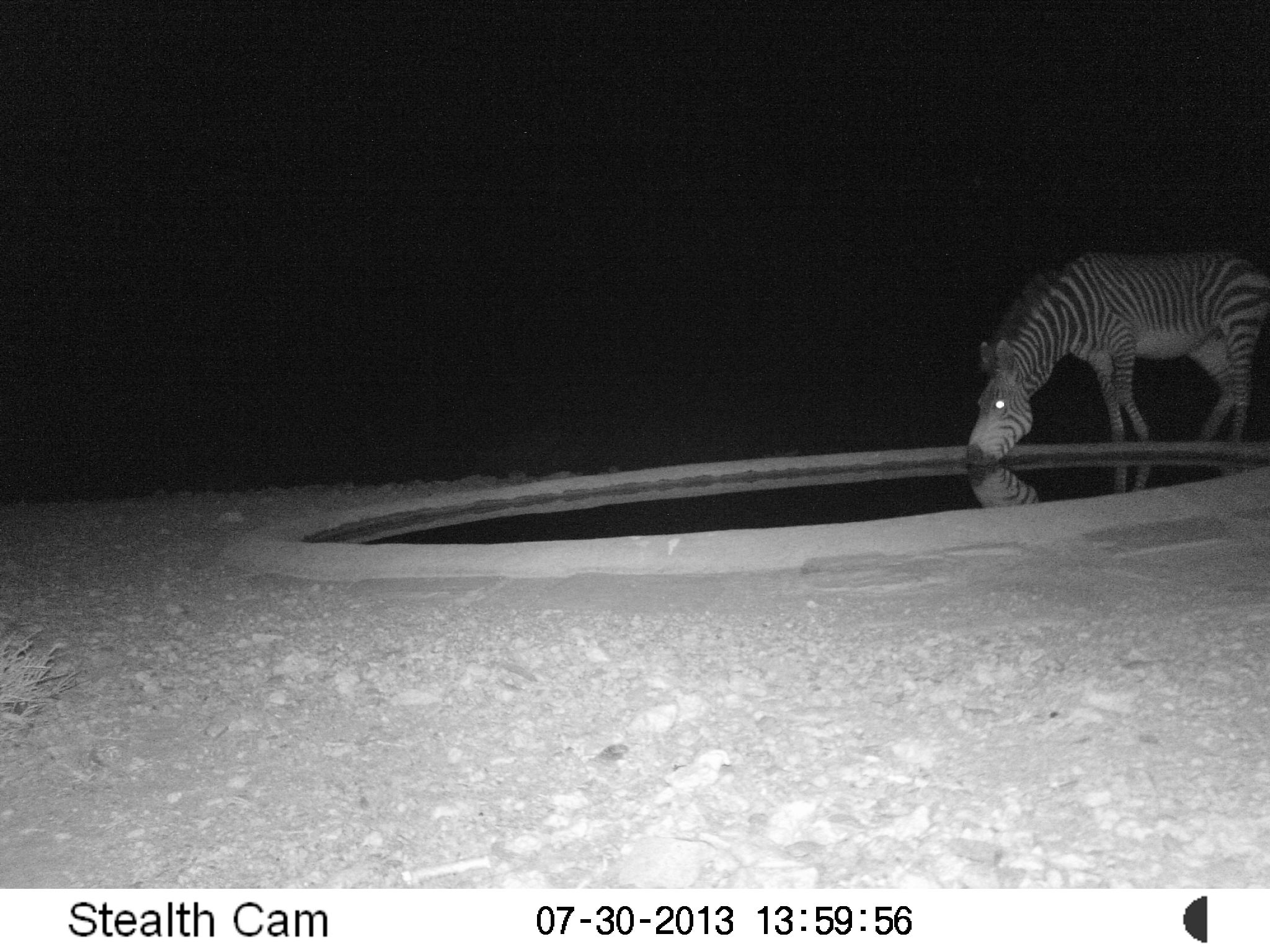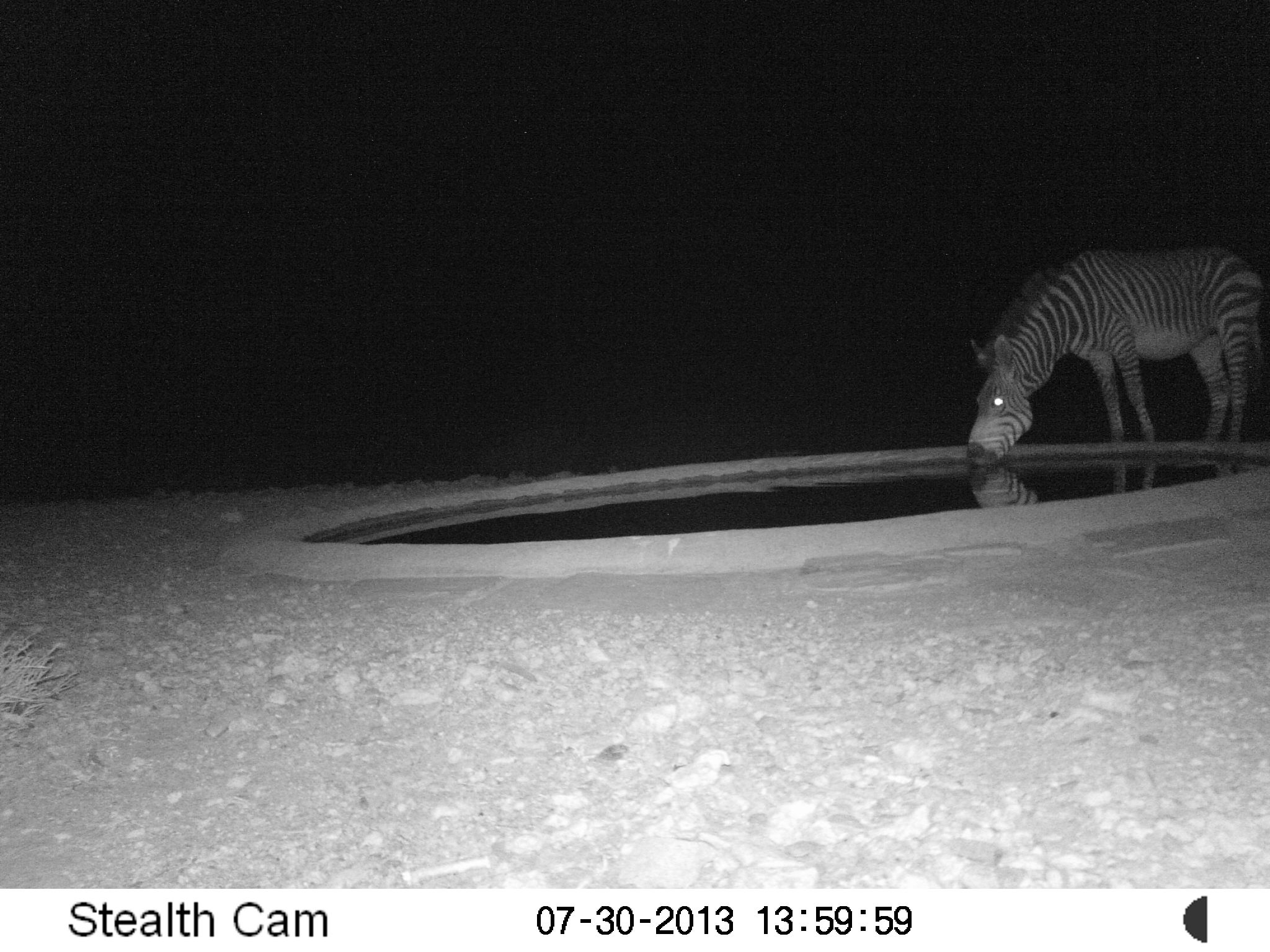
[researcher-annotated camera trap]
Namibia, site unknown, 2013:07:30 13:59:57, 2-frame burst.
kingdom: Animalia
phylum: Chordata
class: Mammalia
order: Perissodactyla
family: Equidae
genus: Equus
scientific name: Equus zebra hartmannae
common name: hartmann's mountain zebra